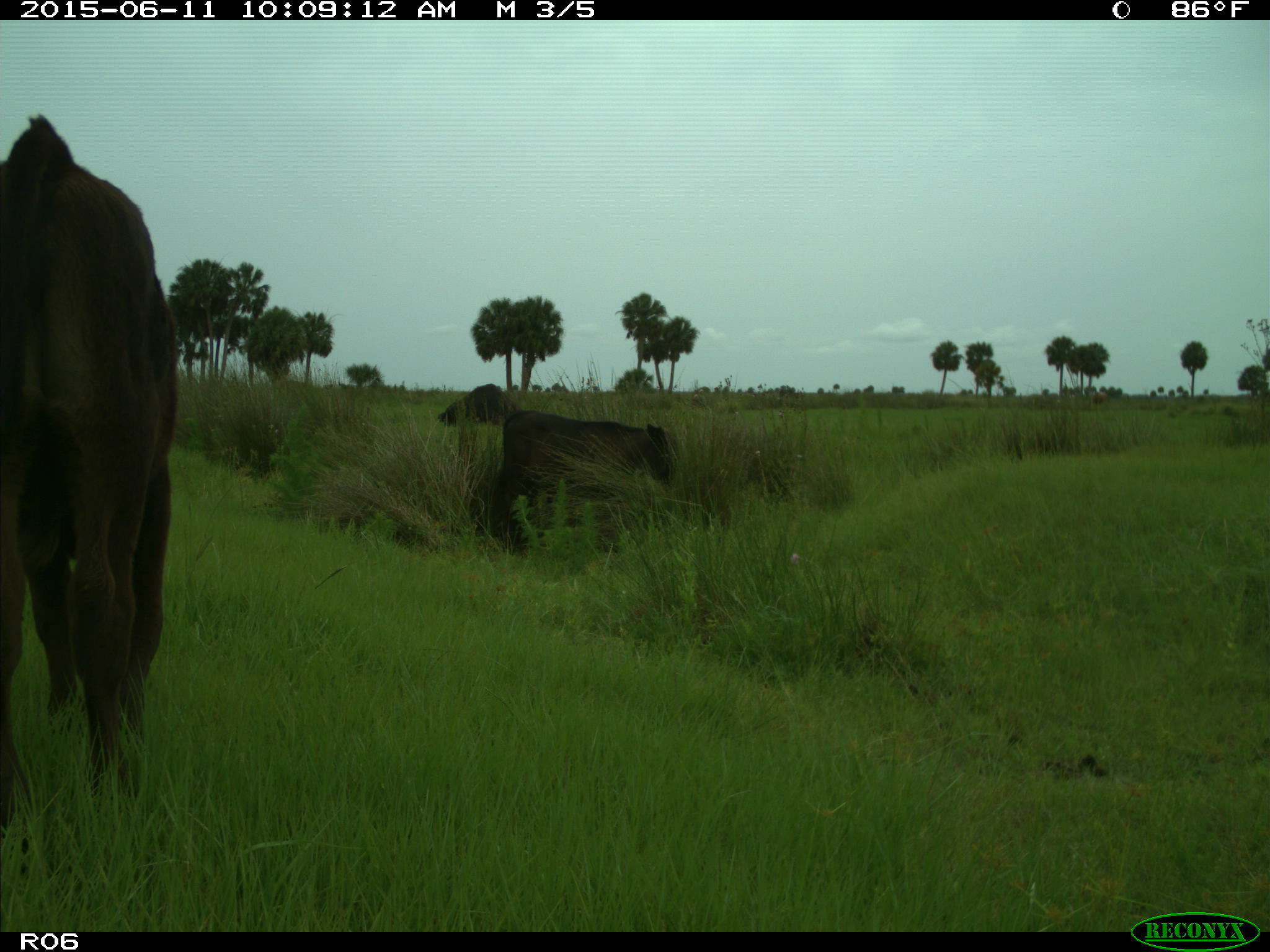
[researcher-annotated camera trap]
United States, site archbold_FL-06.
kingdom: Animalia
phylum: Chordata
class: Mammalia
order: Artiodactyla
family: Bovidae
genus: Bos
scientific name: Bos taurus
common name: domestic cow